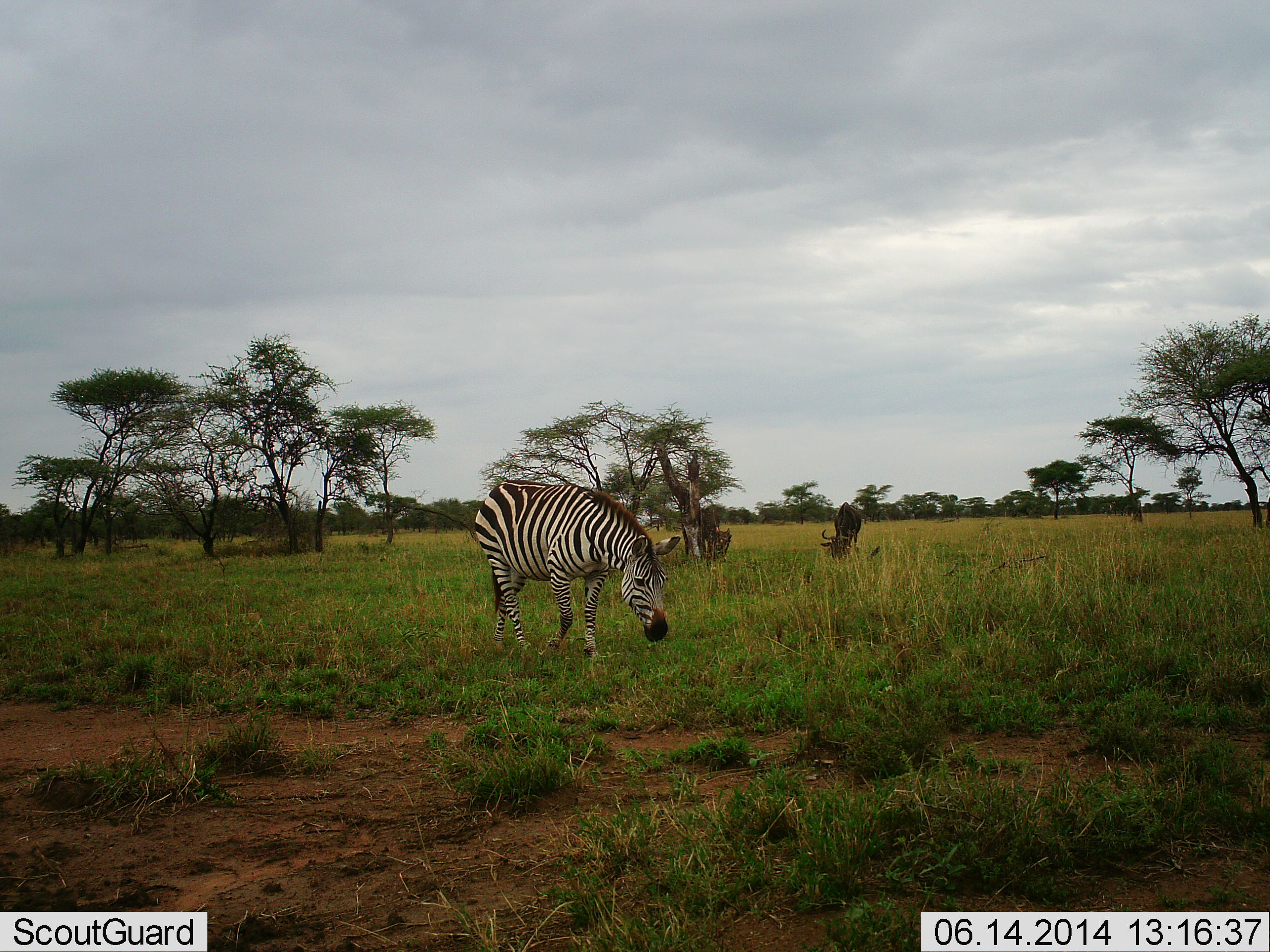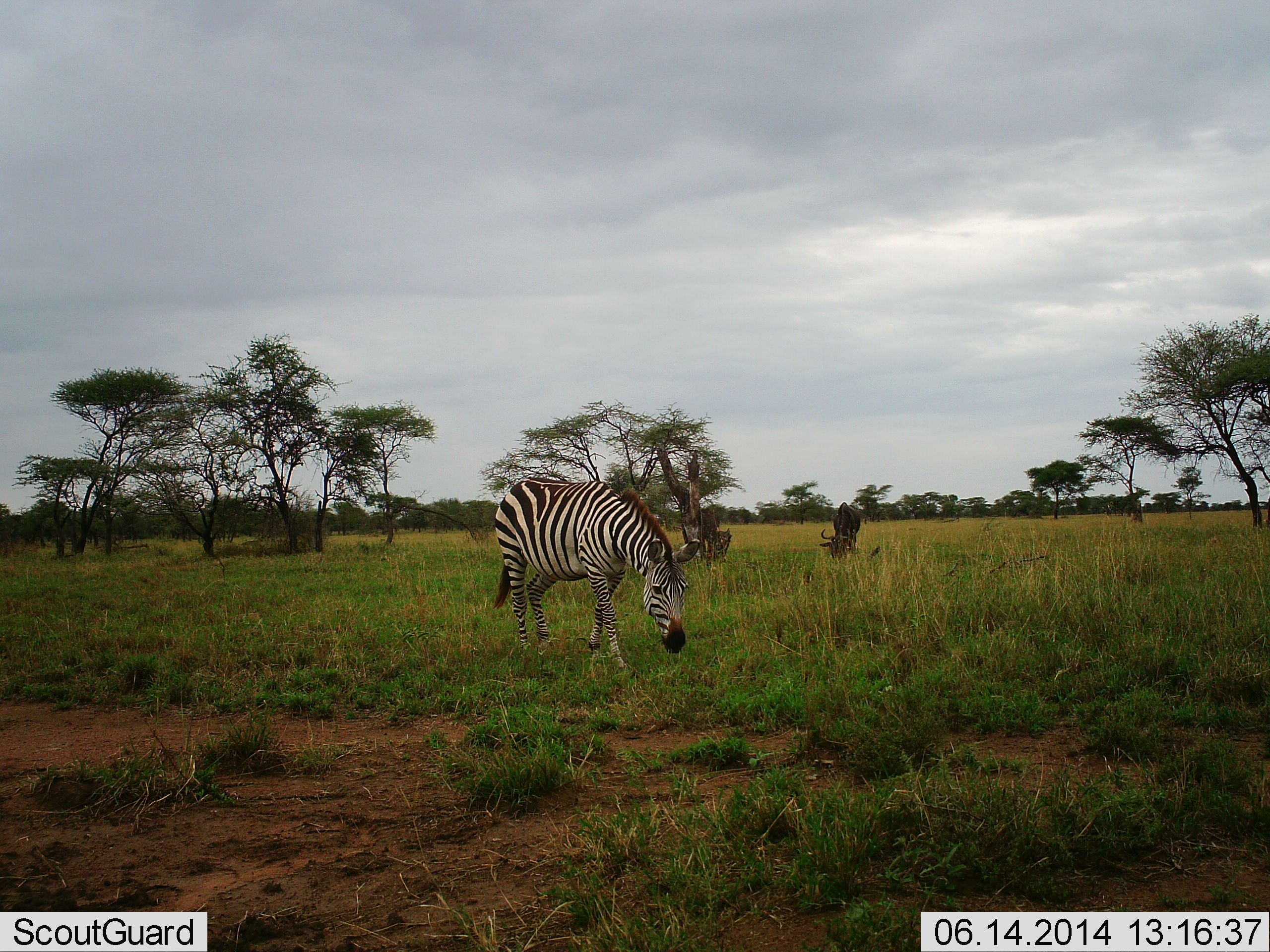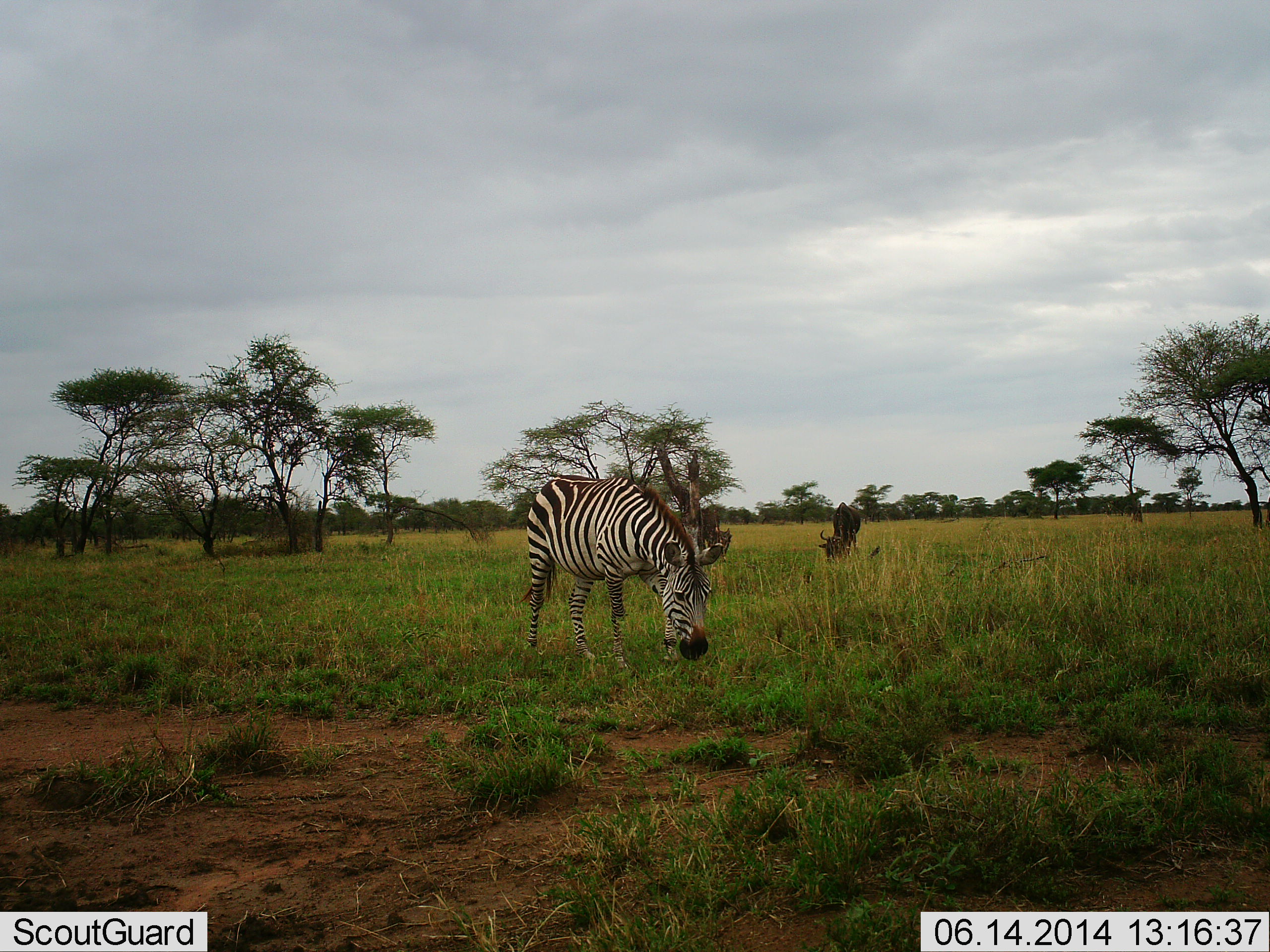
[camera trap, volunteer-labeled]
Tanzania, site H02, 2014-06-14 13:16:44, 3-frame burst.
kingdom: Animalia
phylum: Chordata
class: Mammalia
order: Artiodactyla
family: Bovidae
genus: Connochaetes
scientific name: Connochaetes taurinus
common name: blue wildebeest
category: wildebeest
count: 1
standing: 30%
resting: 0%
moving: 0%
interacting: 0%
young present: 0%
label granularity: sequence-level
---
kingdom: Animalia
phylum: Chordata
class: Mammalia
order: Perissodactyla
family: Equidae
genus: Equus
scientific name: Equus quagga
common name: plains zebra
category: zebra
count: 1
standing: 5%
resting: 0%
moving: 68%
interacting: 0%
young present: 0%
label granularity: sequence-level